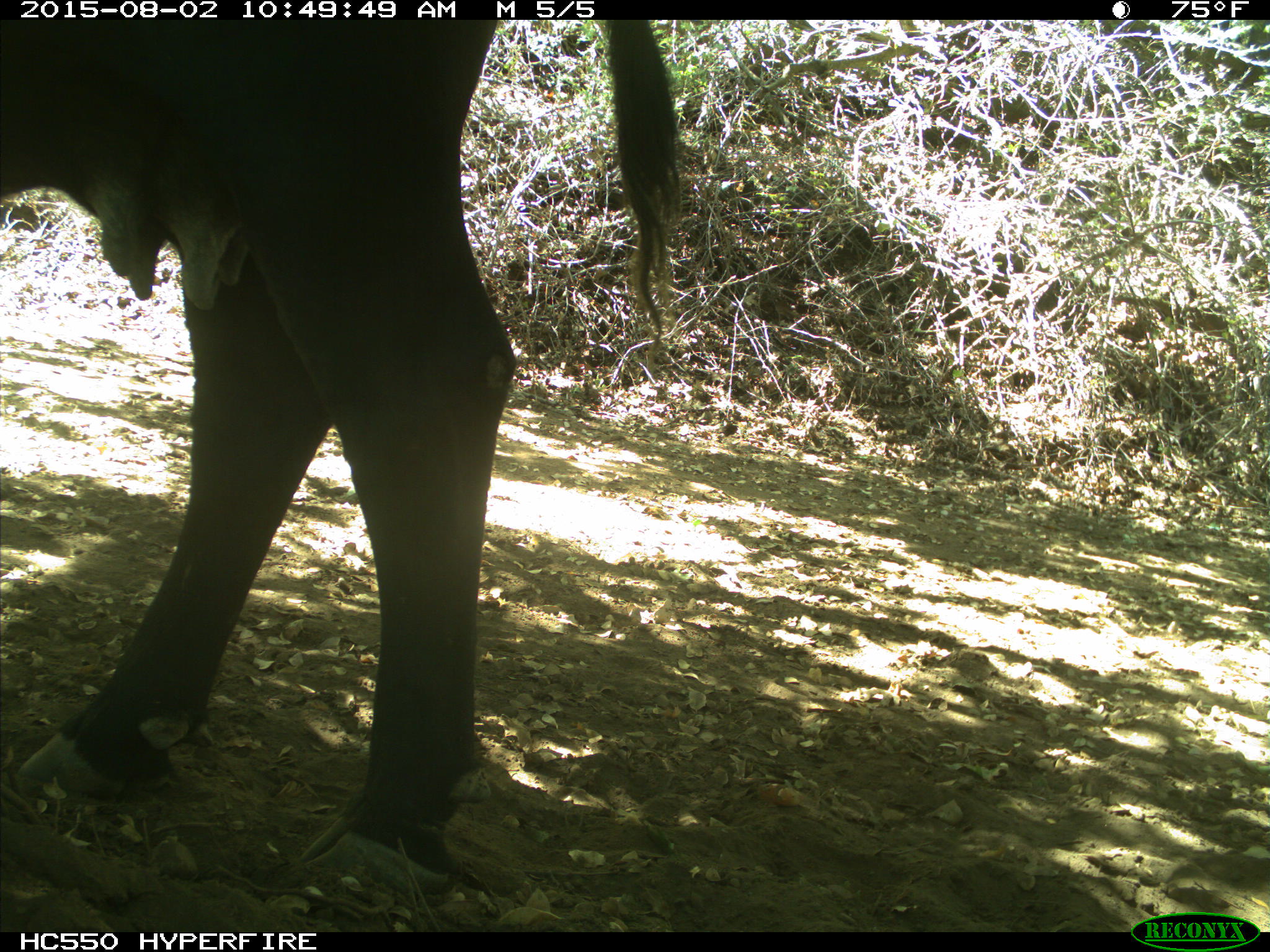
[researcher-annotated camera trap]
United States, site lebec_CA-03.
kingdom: Animalia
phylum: Chordata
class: Mammalia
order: Artiodactyla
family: Bovidae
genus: Bos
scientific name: Bos taurus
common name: domestic cow